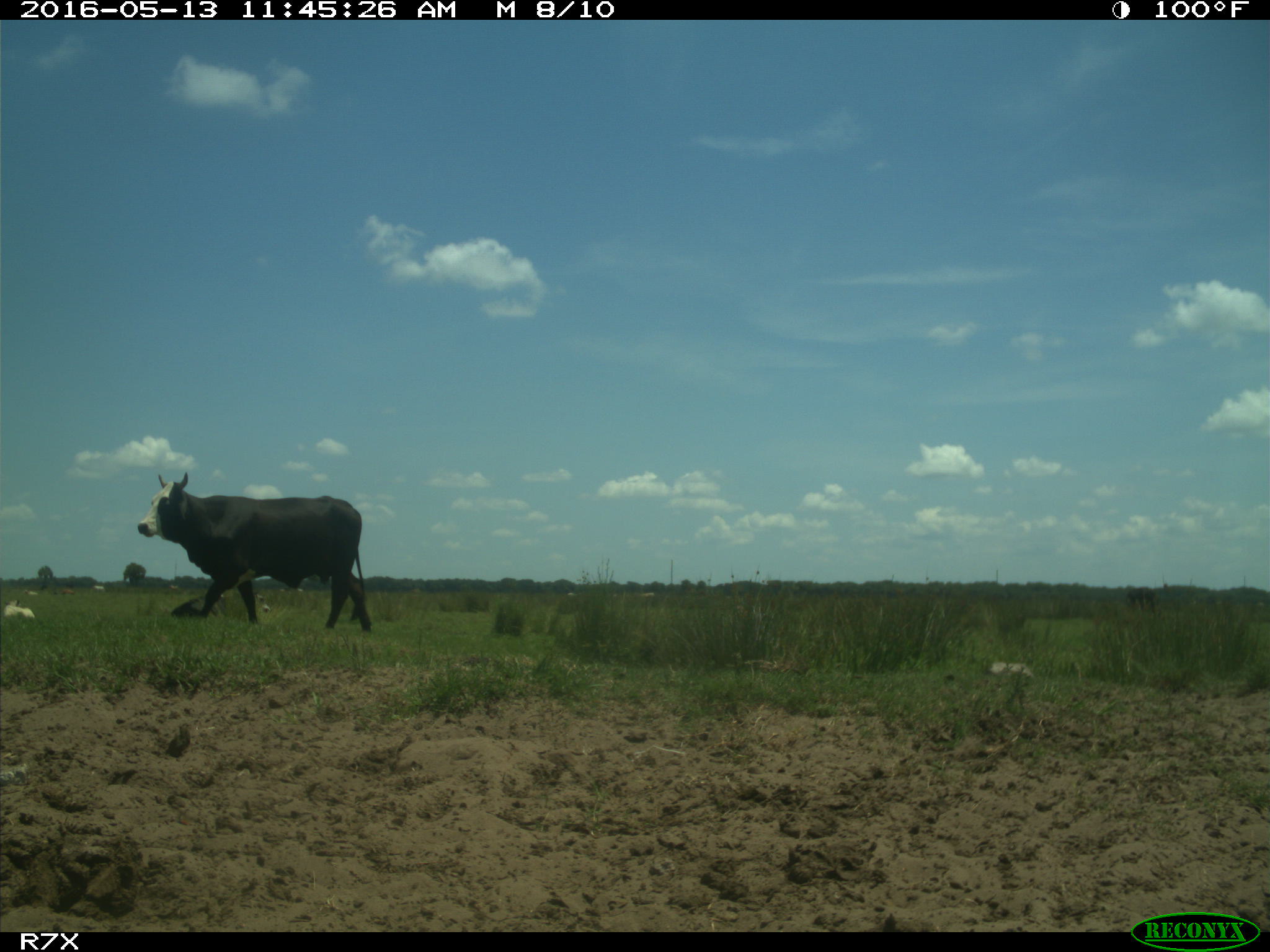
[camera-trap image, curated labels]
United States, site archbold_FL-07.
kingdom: Animalia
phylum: Chordata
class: Mammalia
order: Artiodactyla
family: Bovidae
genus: Bos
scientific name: Bos taurus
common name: domestic cow